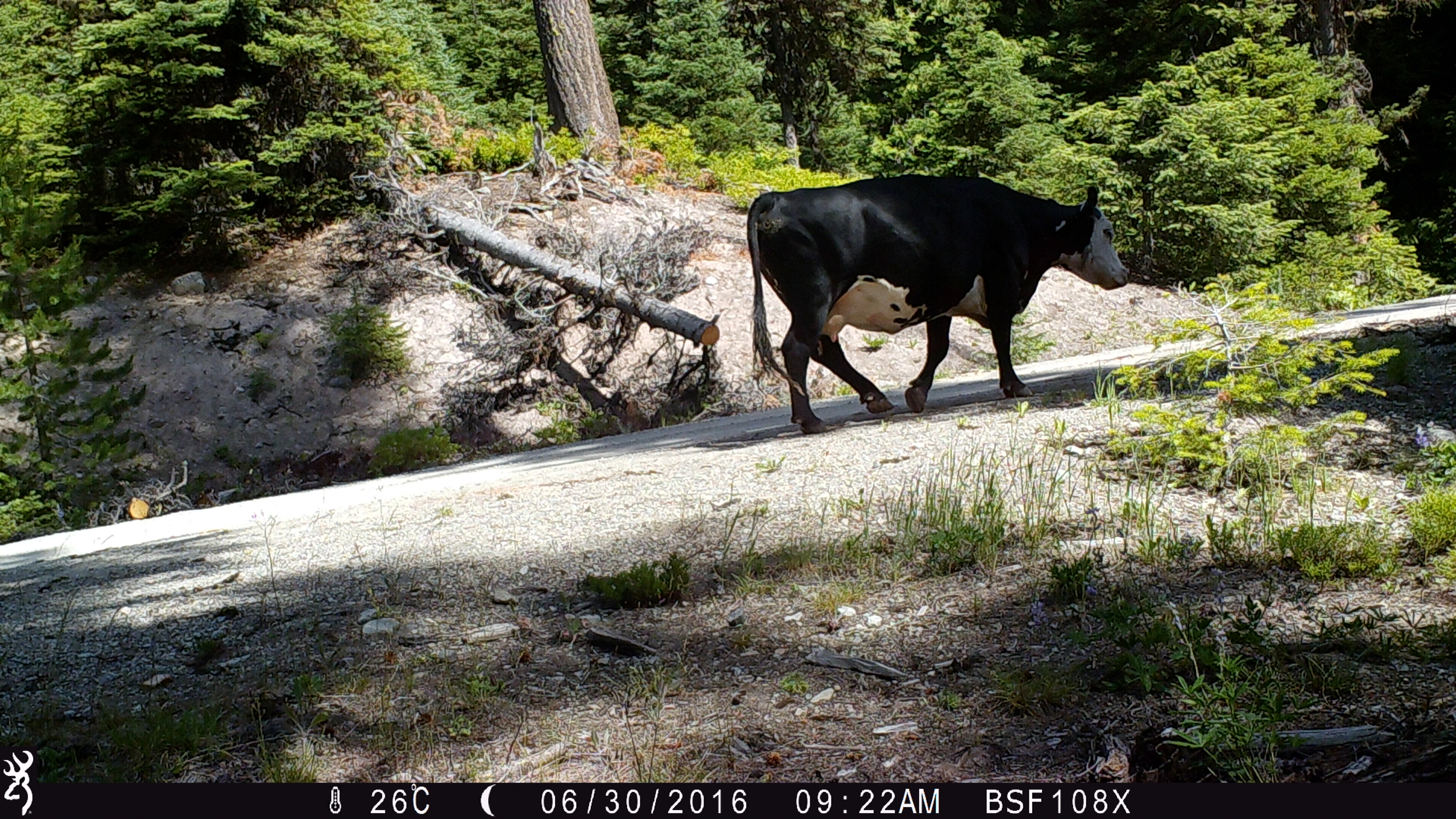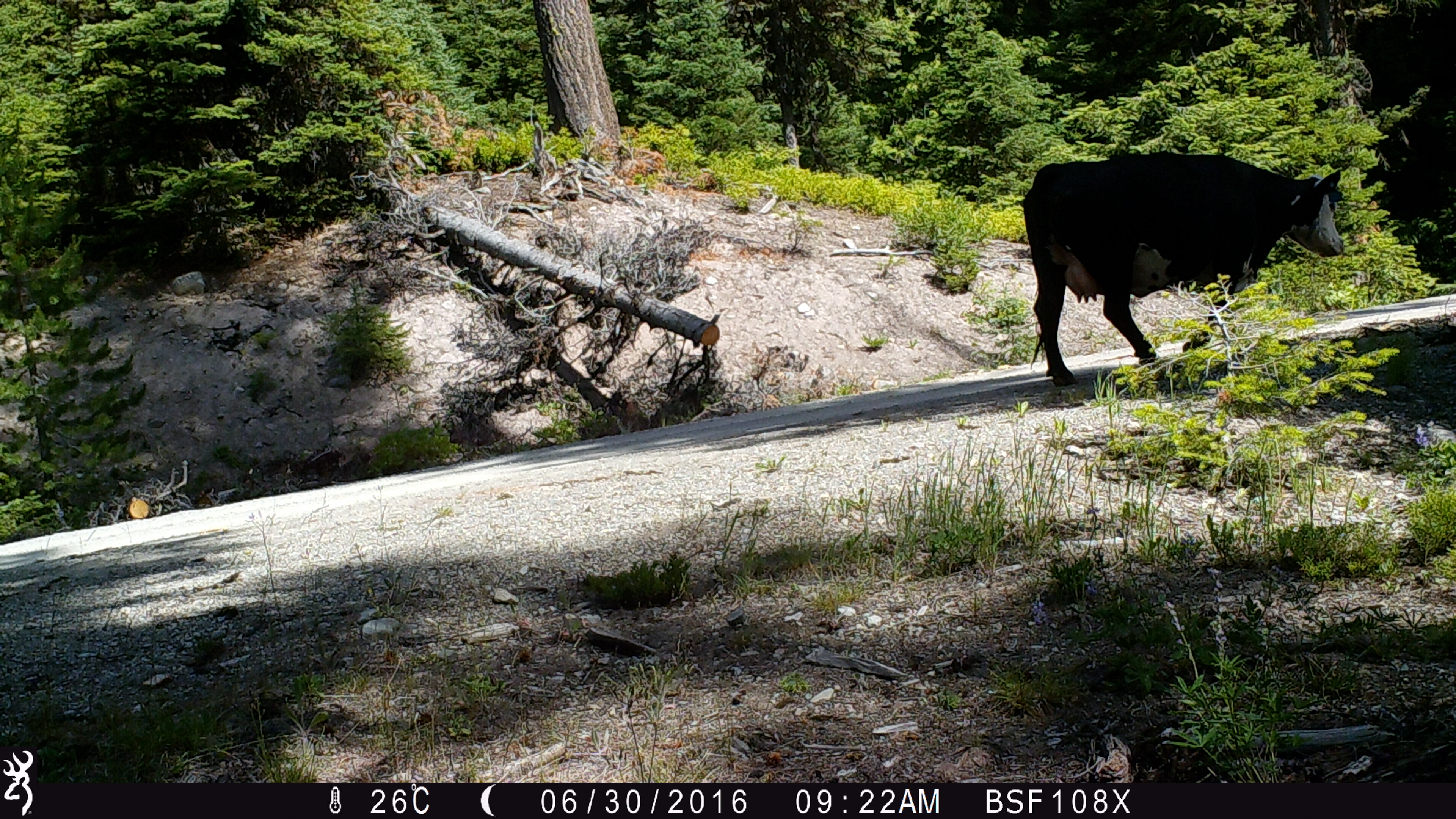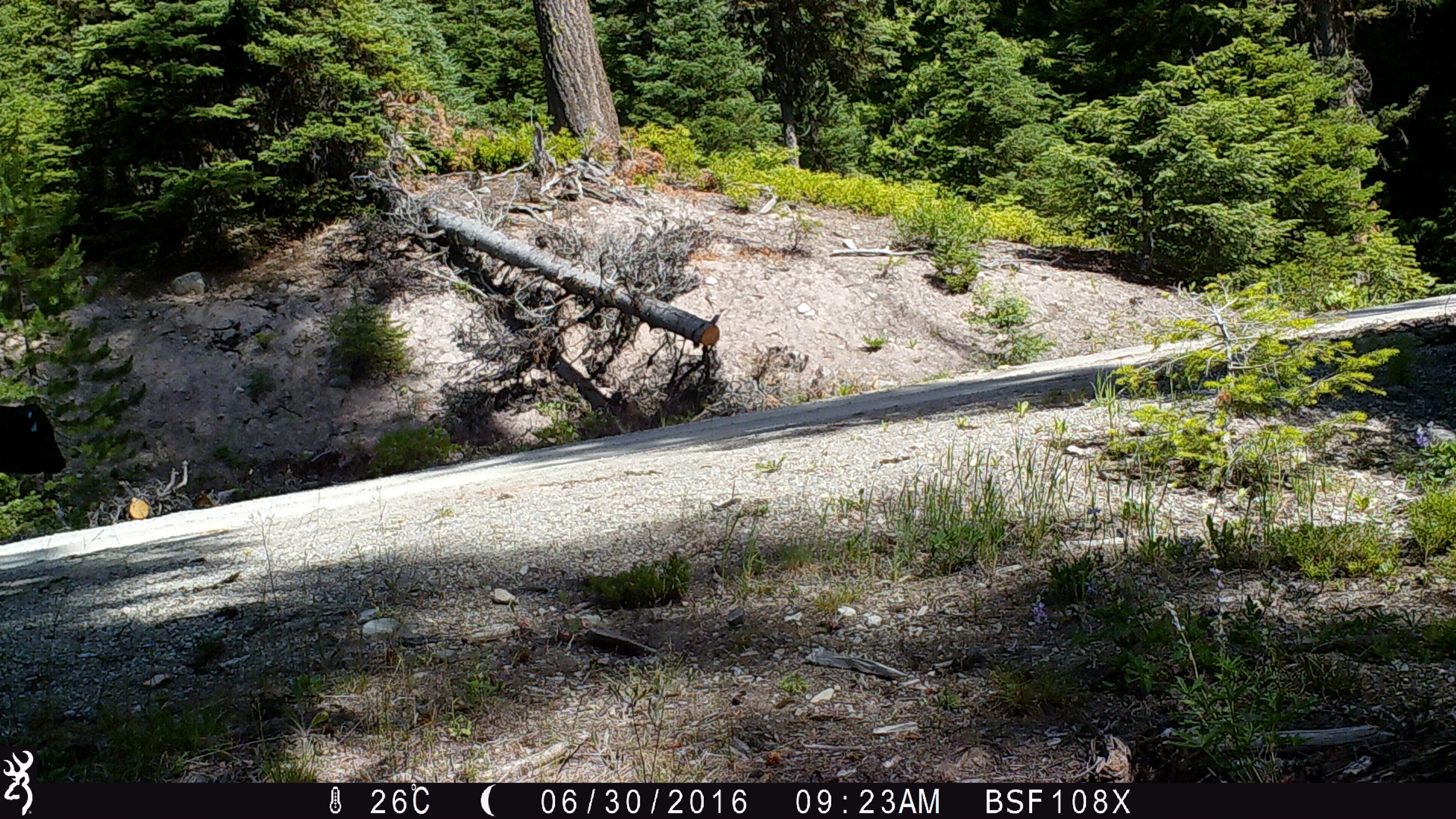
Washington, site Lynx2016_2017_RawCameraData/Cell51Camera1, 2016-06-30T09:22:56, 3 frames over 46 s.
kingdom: Animalia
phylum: Chordata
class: Mammalia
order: Artiodactyla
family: Bovidae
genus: Bos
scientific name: Bos taurus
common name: domestic cattle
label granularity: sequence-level